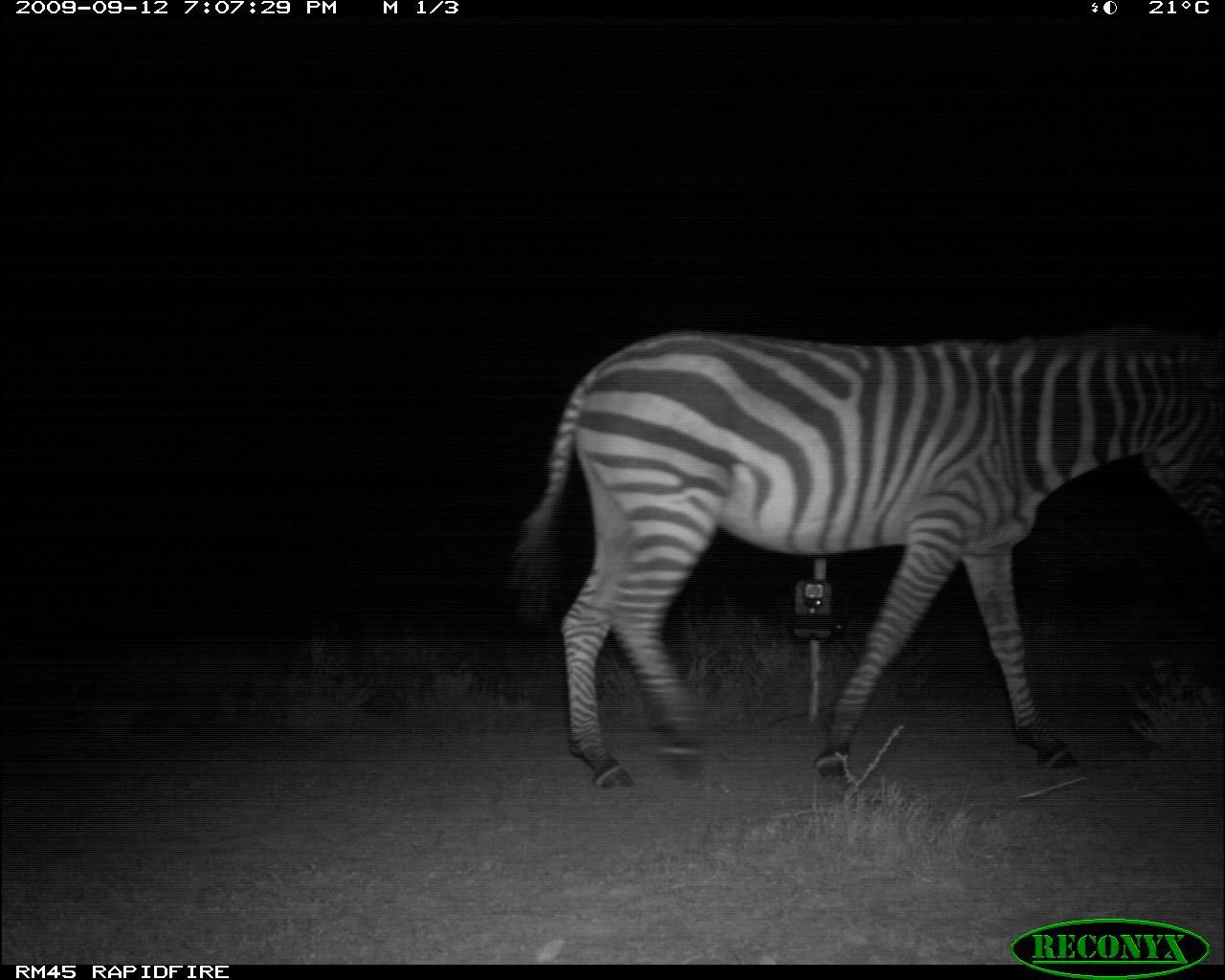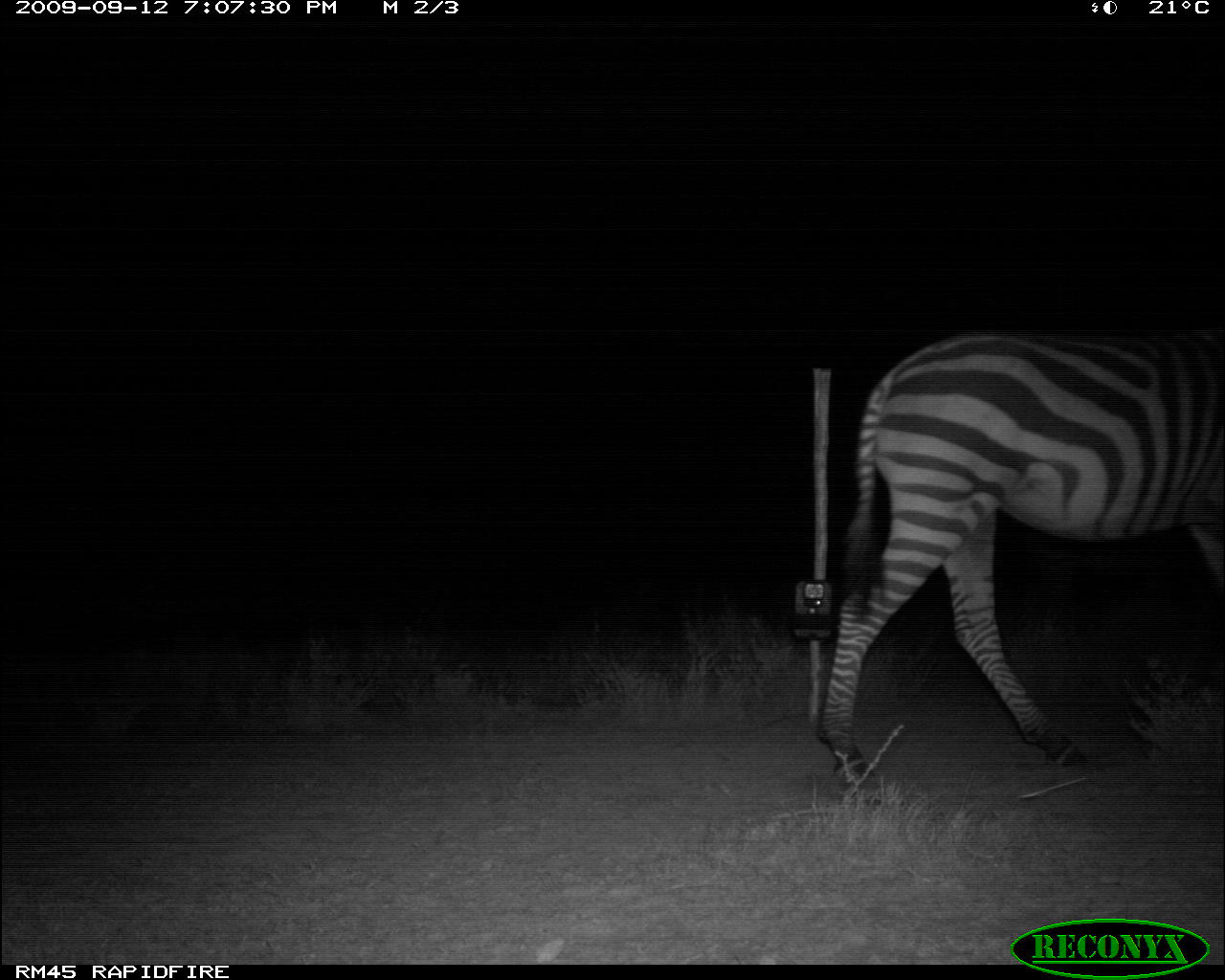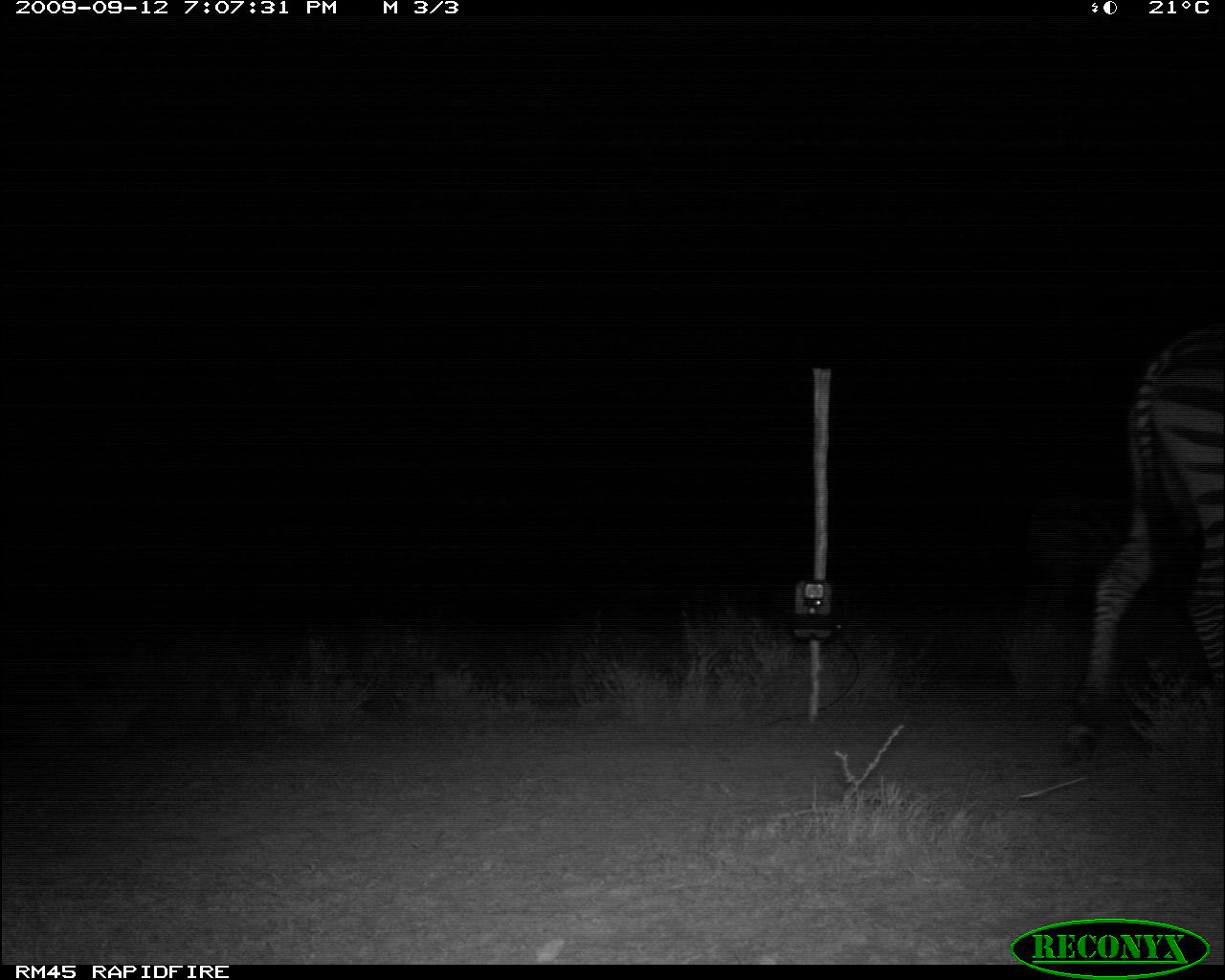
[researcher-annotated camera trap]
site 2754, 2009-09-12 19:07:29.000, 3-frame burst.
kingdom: Animalia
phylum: Chordata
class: Mammalia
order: Perissodactyla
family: Equidae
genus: Equus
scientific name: Equus quagga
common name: plains zebra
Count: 1.